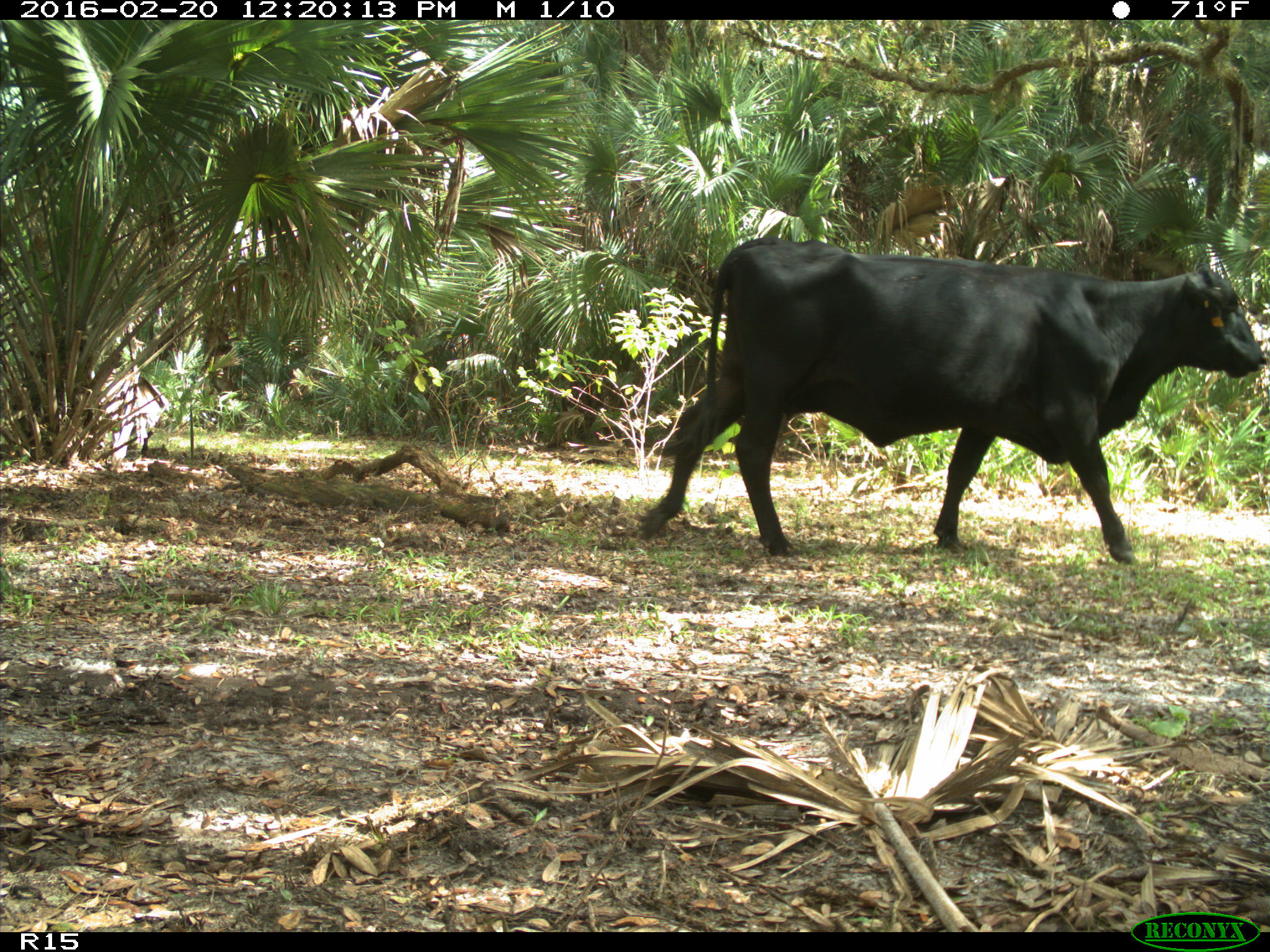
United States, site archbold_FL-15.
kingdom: Animalia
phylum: Chordata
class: Mammalia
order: Artiodactyla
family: Bovidae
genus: Bos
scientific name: Bos taurus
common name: domestic cow